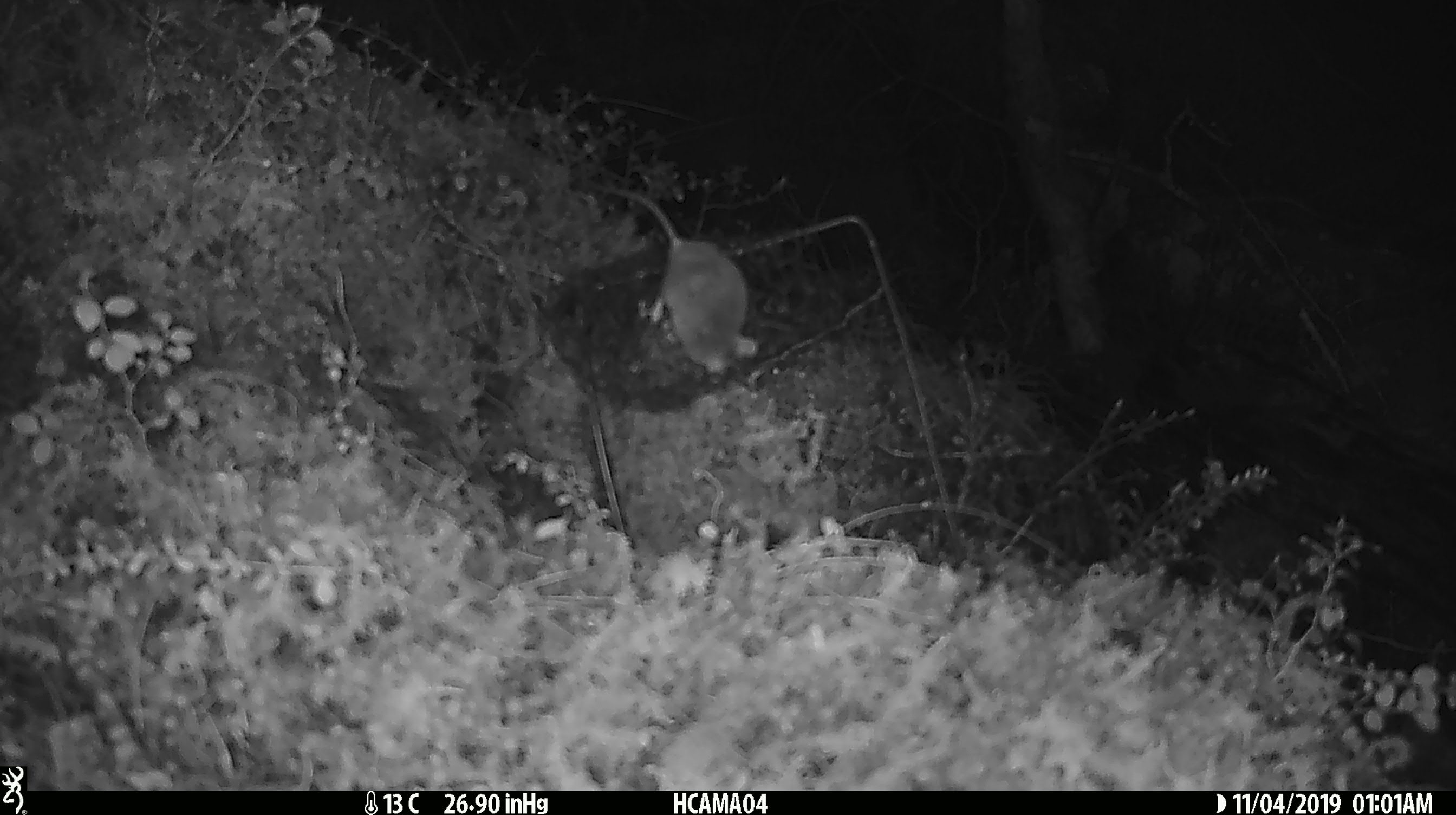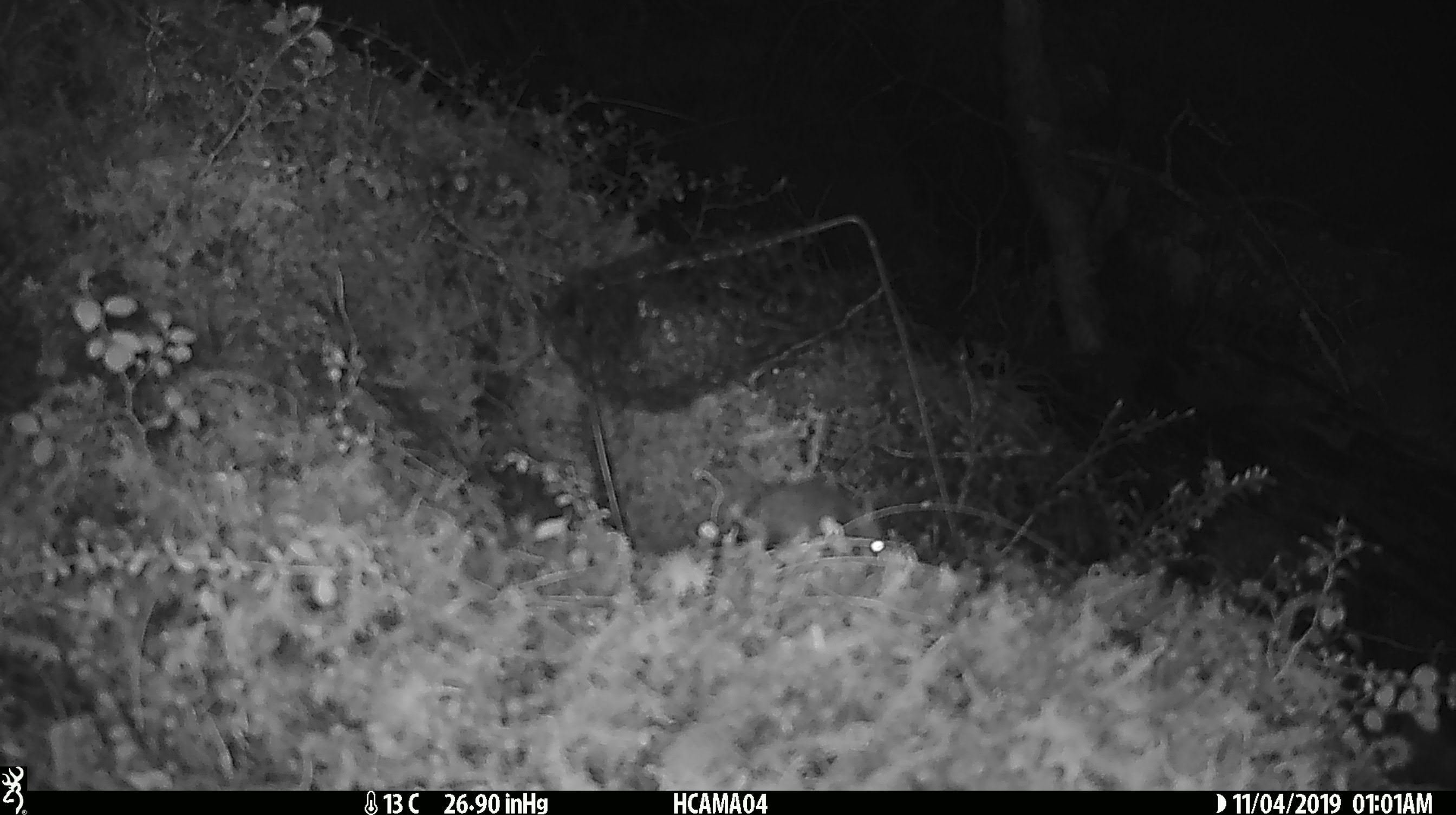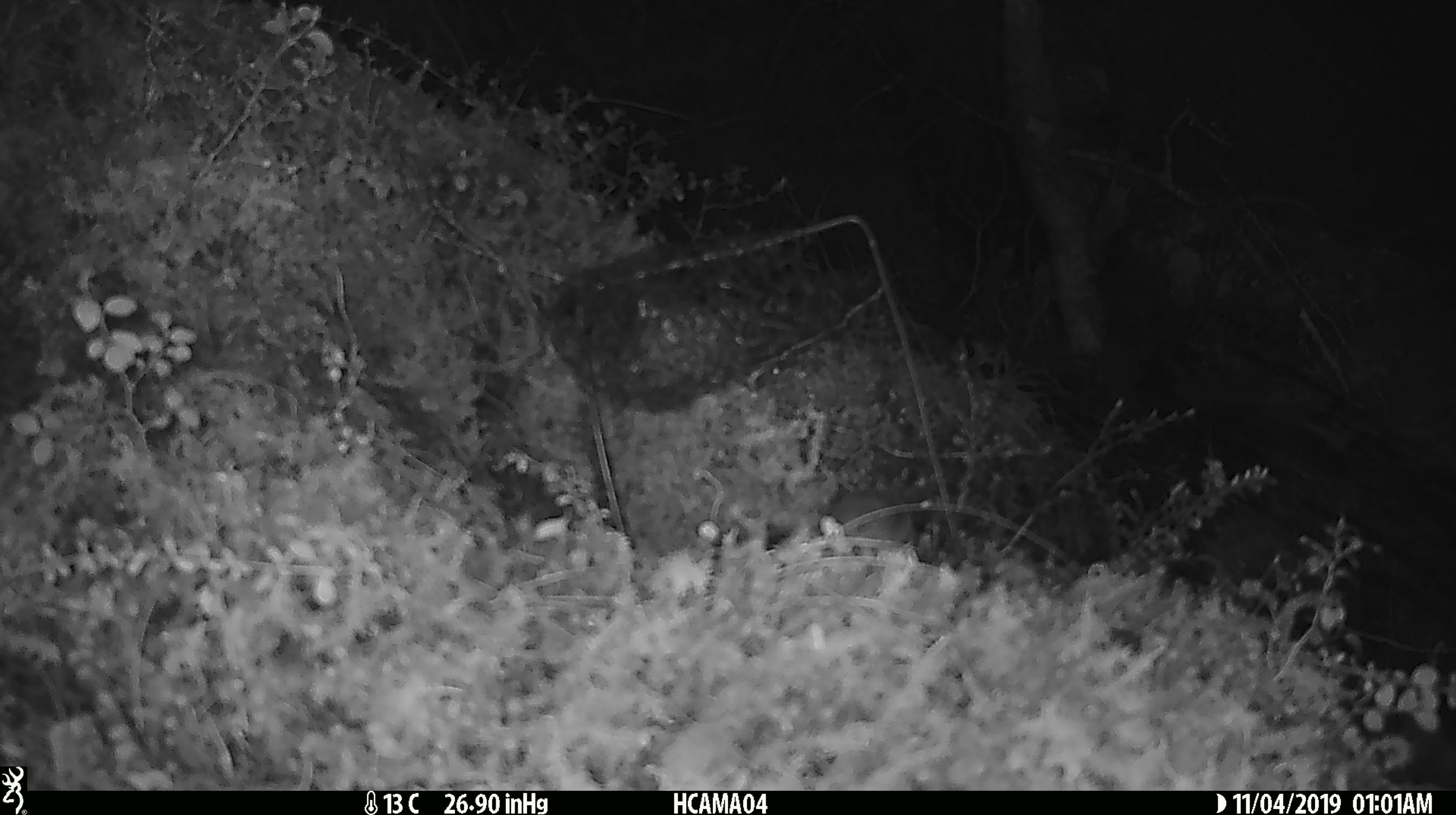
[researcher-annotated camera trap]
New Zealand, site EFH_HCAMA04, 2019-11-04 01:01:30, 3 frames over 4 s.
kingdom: Animalia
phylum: Chordata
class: Mammalia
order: Rodentia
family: Muridae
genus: Mus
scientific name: Mus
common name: mouse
Mouse (Mus).